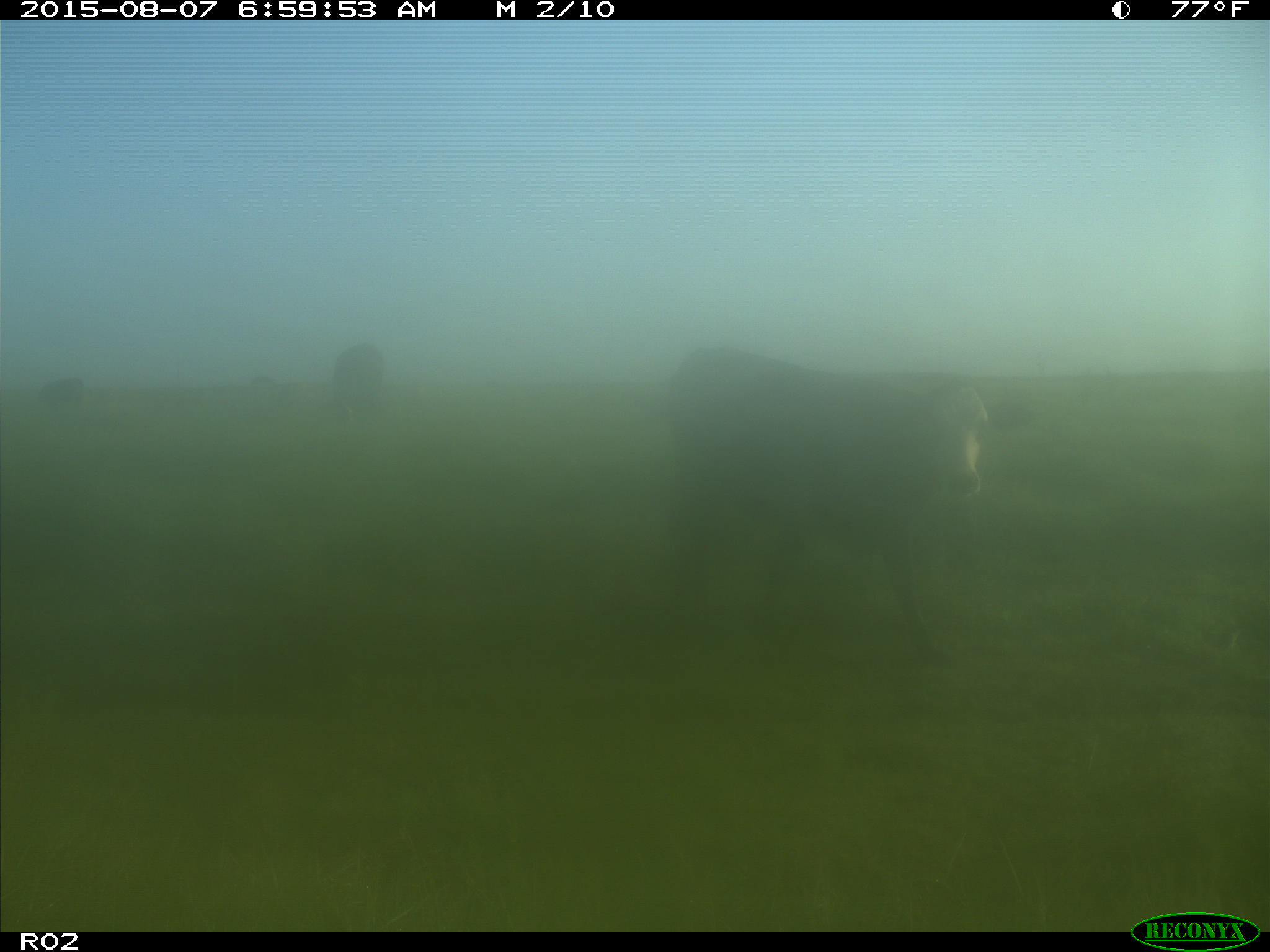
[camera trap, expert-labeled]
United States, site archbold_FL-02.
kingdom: Animalia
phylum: Chordata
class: Mammalia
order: Artiodactyla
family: Bovidae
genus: Bos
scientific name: Bos taurus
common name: domestic cow